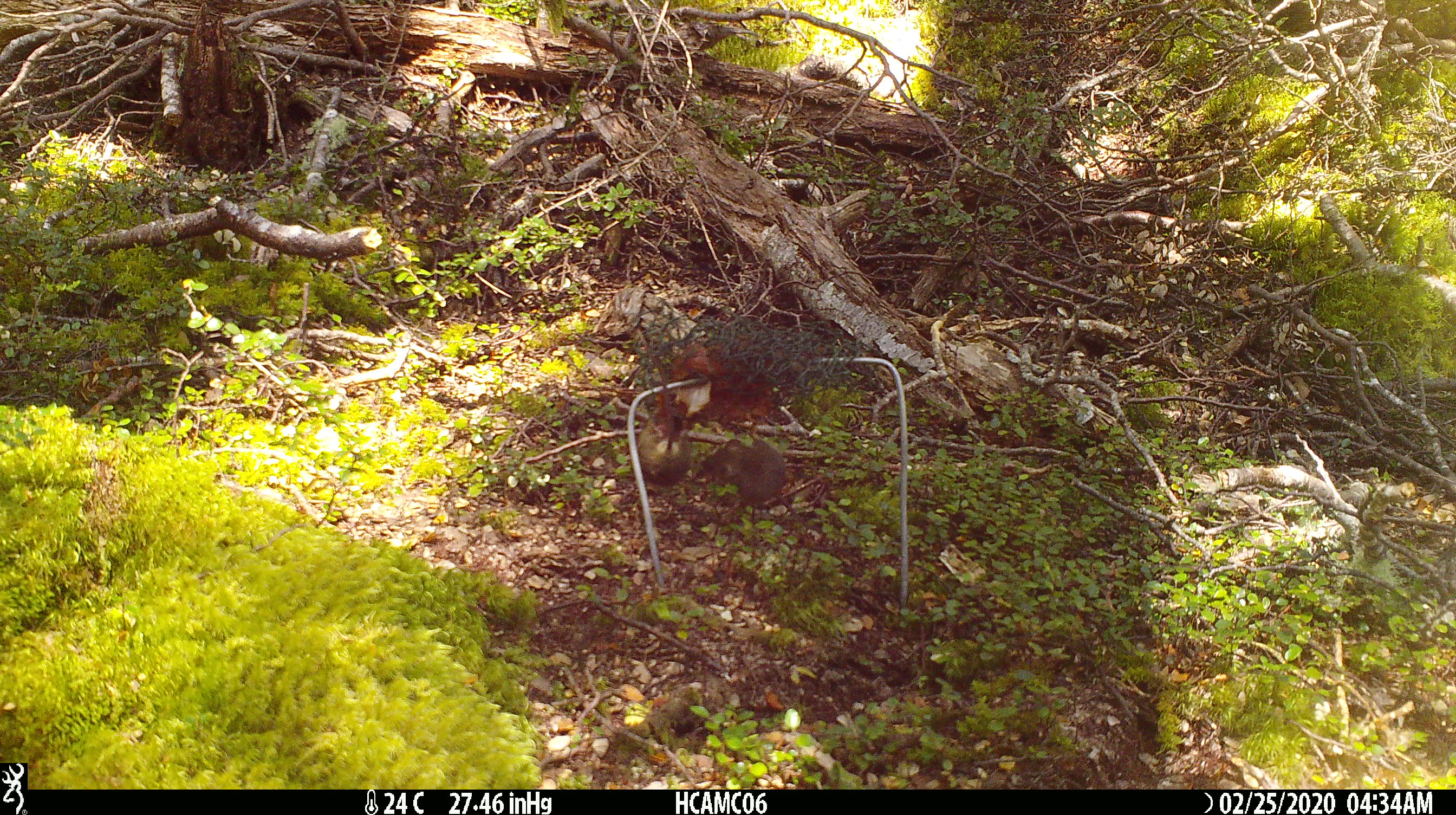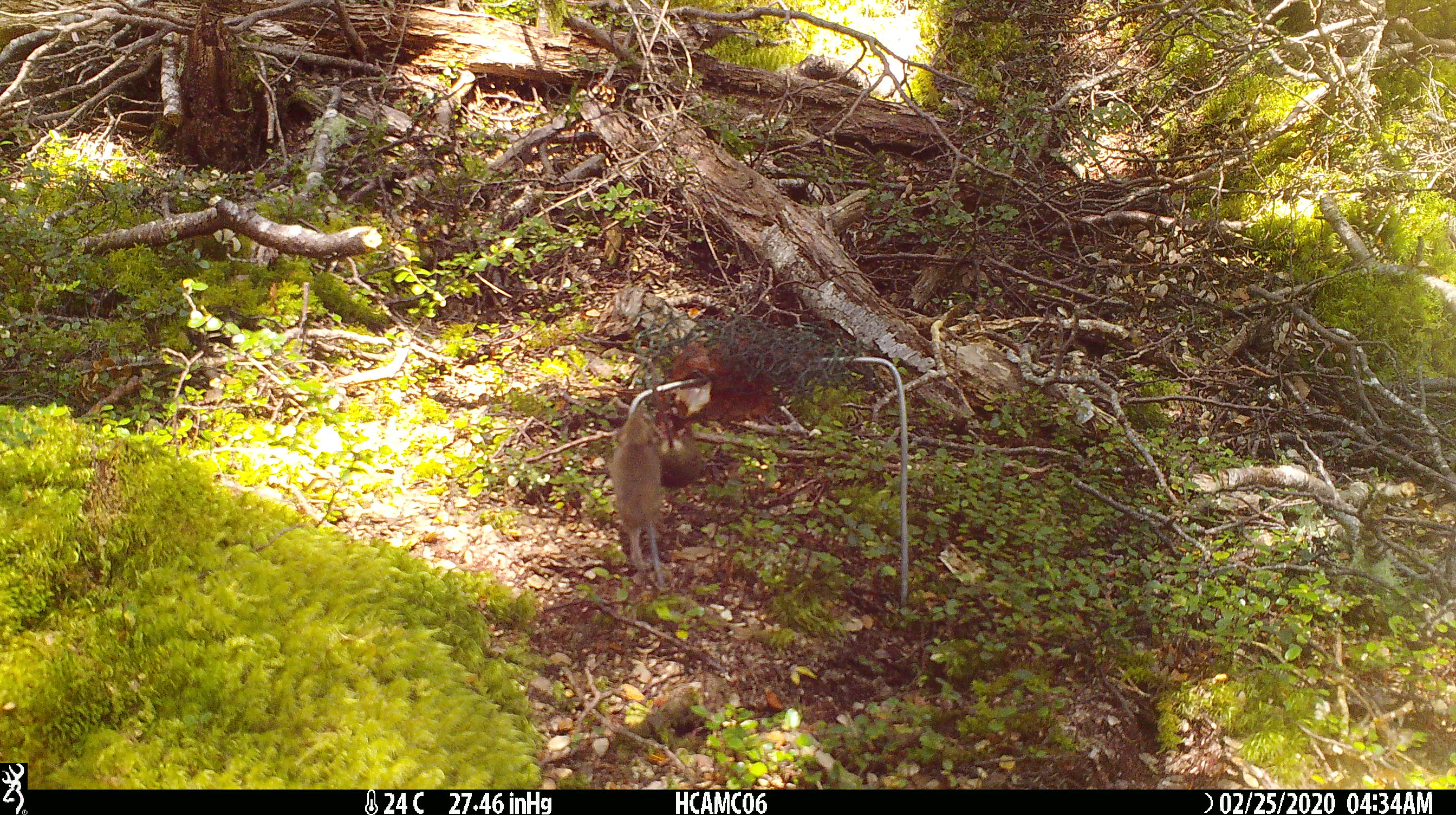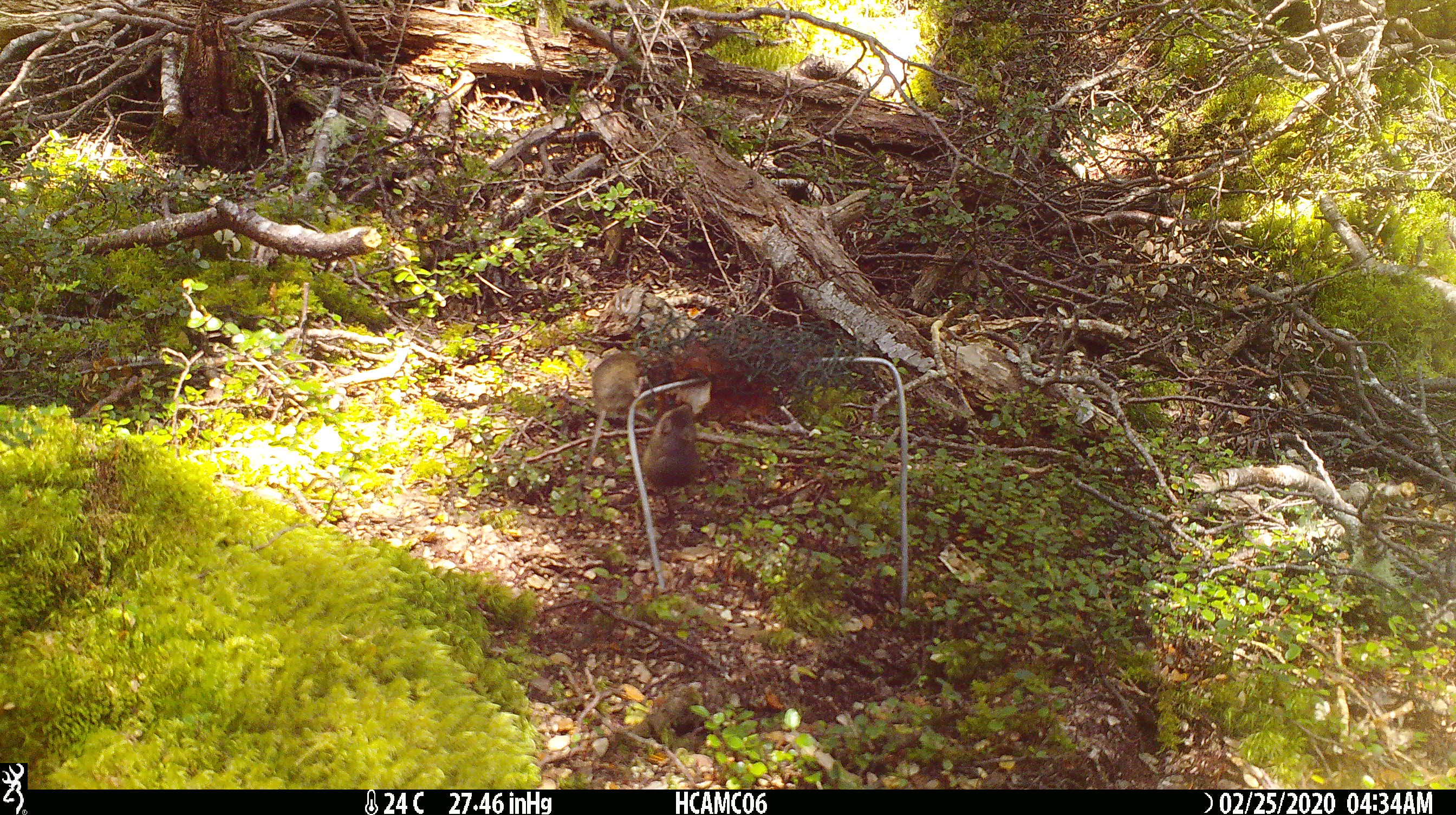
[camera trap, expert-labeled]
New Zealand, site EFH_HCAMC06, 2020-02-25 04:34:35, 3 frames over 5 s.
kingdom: Animalia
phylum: Chordata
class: Mammalia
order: Rodentia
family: Muridae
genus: Mus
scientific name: Mus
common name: mouse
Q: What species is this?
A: Mouse (Mus).